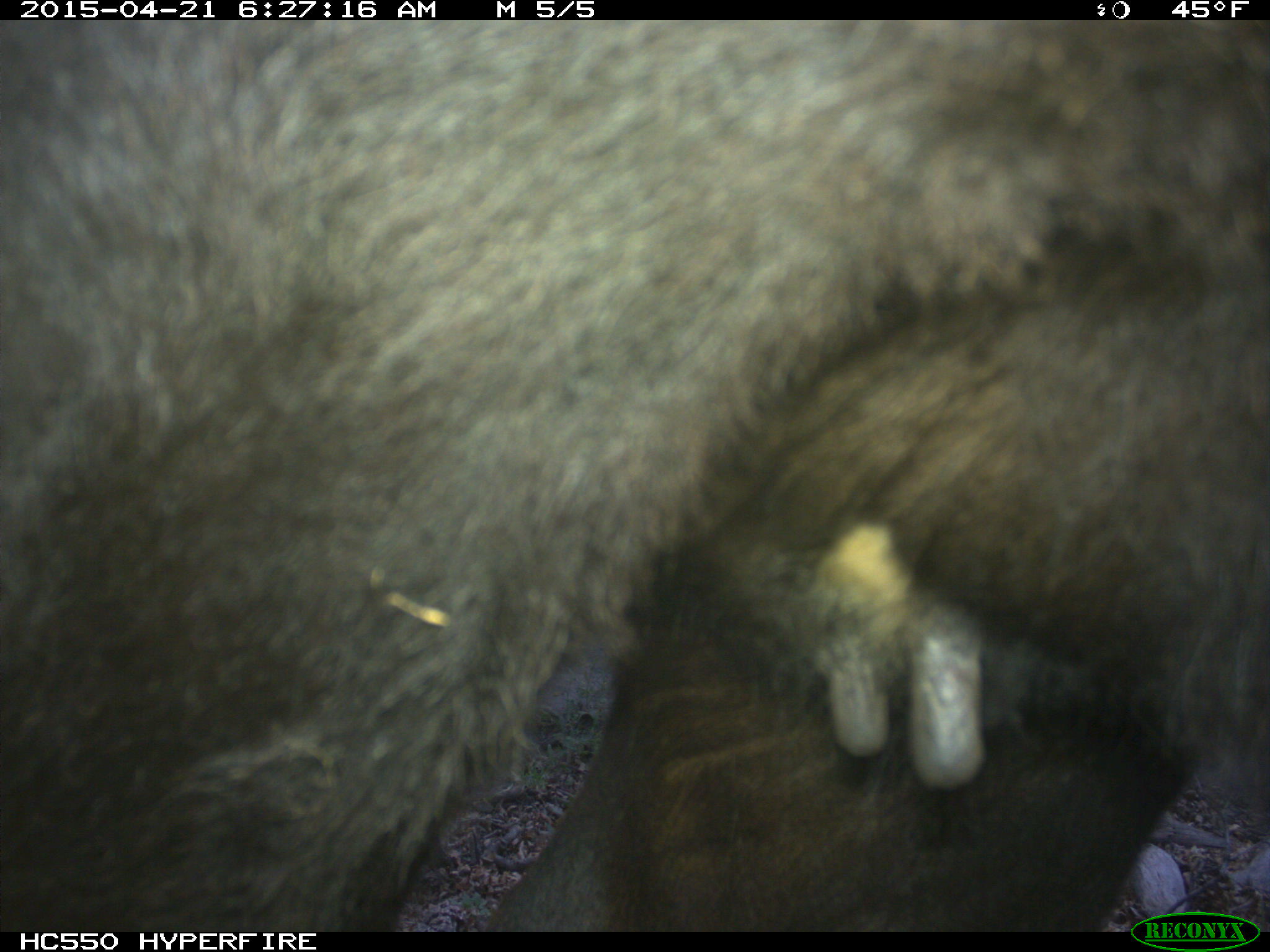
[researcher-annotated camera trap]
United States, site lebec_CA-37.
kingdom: Animalia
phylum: Chordata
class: Mammalia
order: Artiodactyla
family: Bovidae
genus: Bos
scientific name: Bos taurus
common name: domestic cow